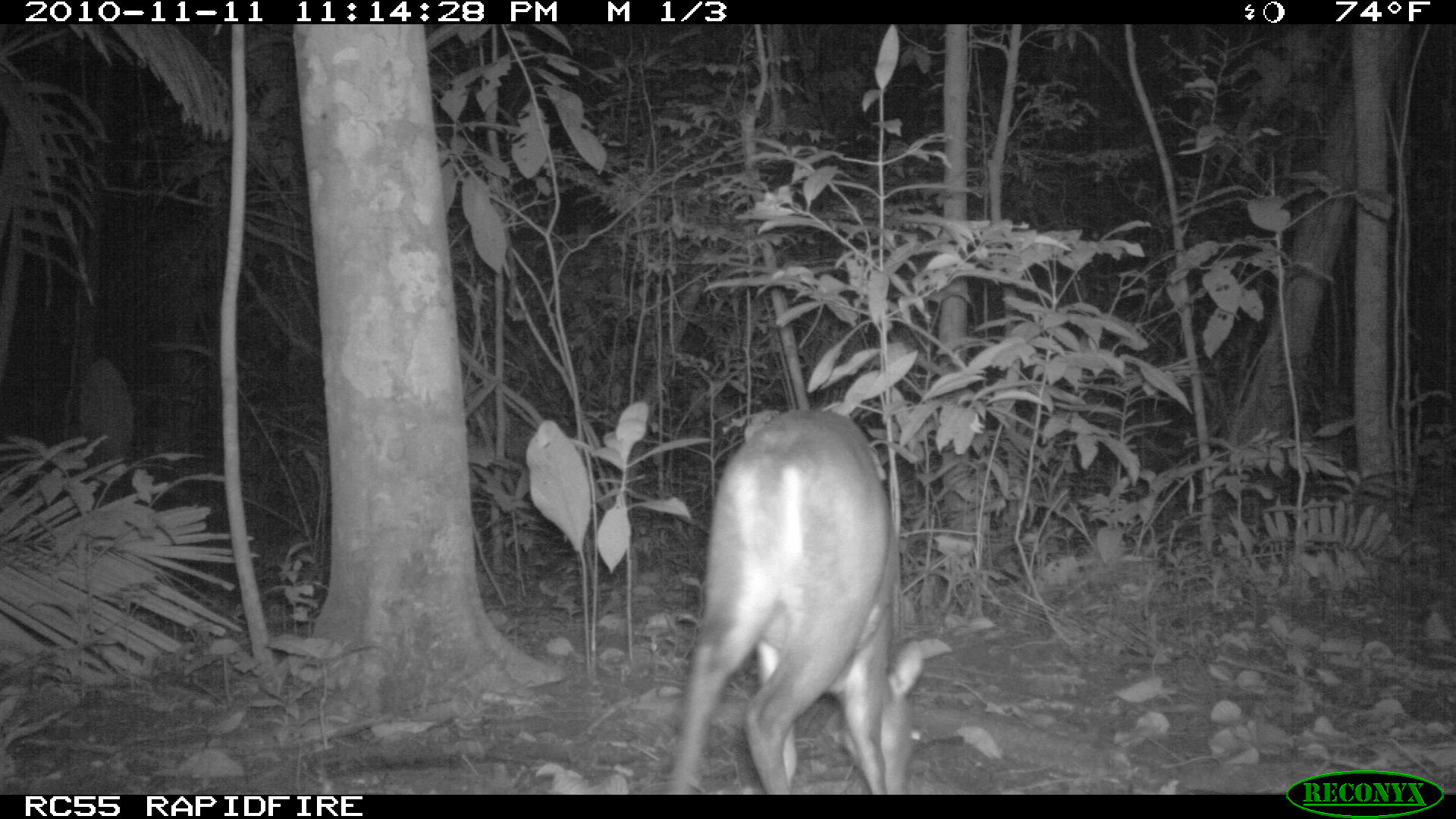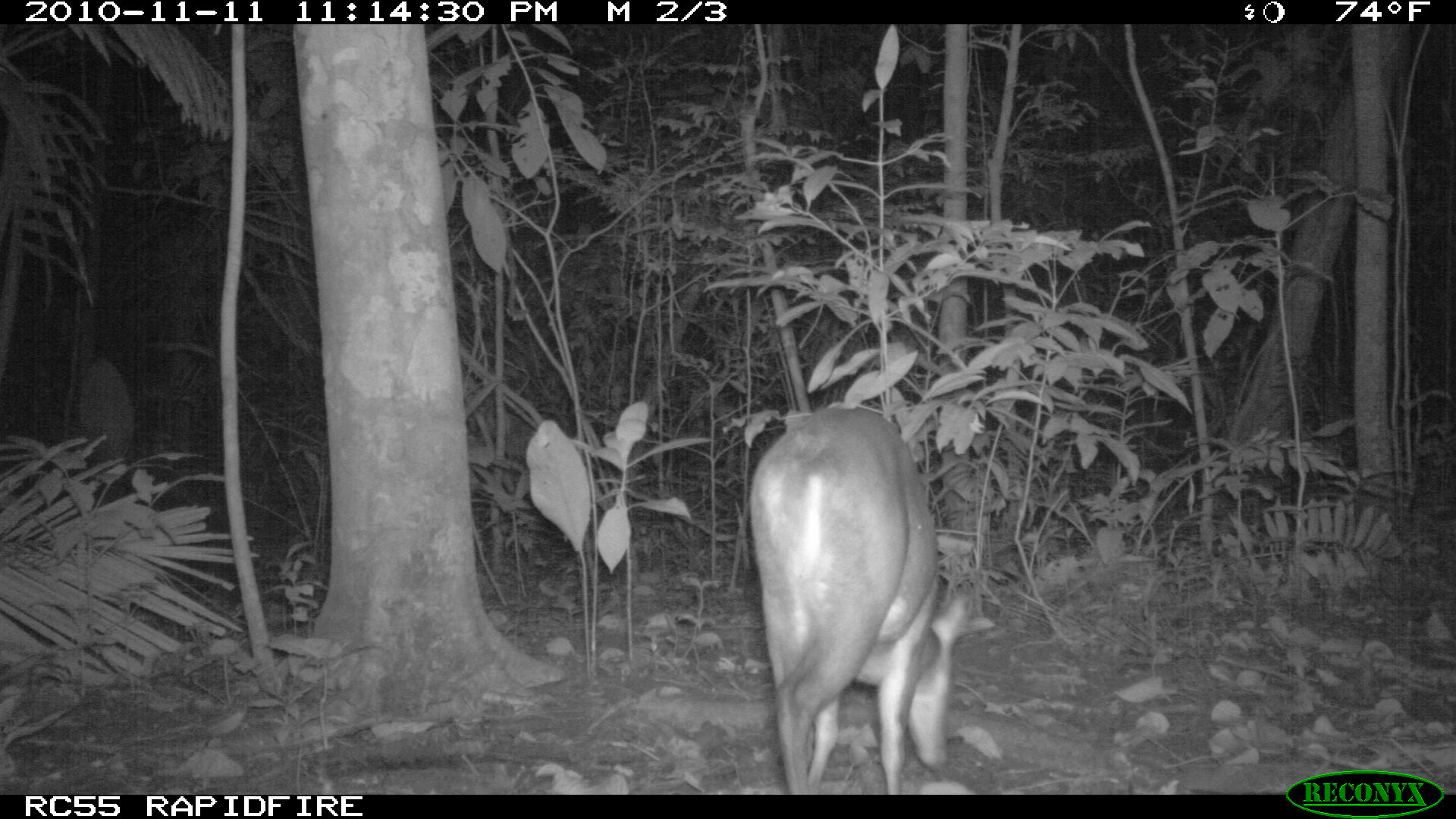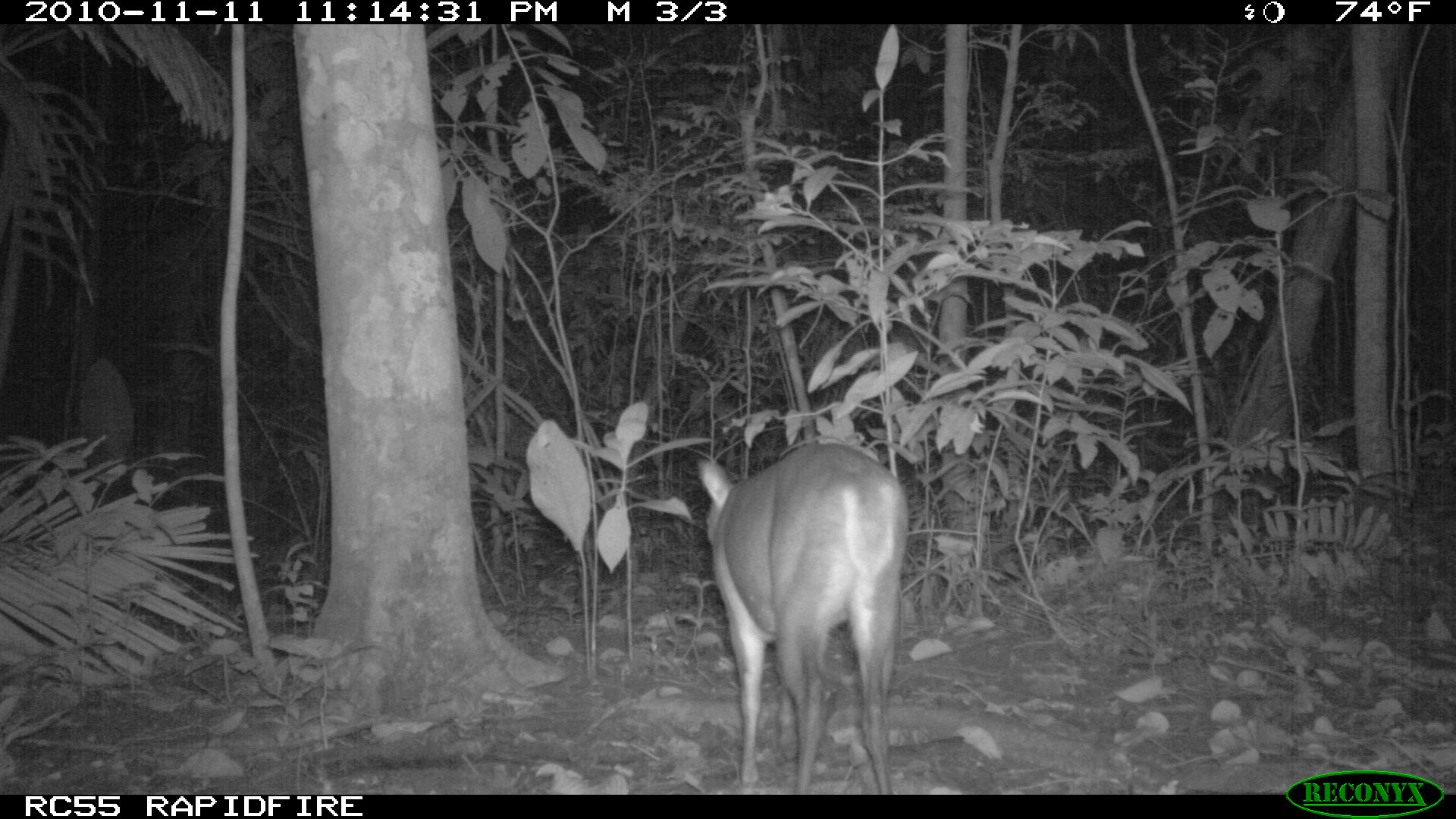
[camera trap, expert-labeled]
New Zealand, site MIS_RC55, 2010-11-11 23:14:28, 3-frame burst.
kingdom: Animalia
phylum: Chordata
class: Mammalia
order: Artiodactyla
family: Cervidae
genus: Odocoileus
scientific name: Odocoileus virginianus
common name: white-tailed deer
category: white tailed deer